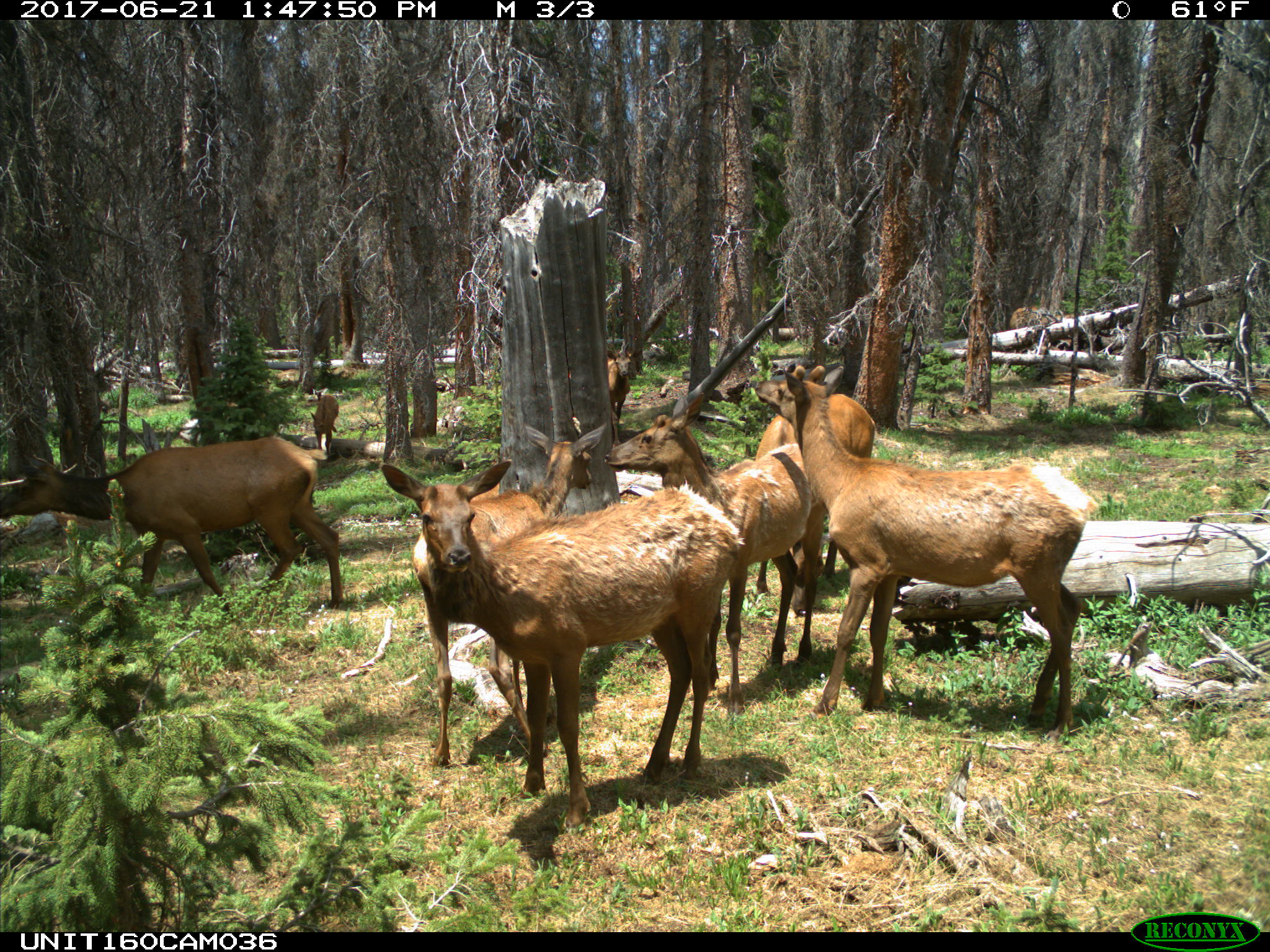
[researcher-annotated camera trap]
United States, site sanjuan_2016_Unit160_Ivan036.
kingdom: Animalia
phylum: Chordata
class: Mammalia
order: Artiodactyla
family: Cervidae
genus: Cervus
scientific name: Cervus elaphus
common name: red deer